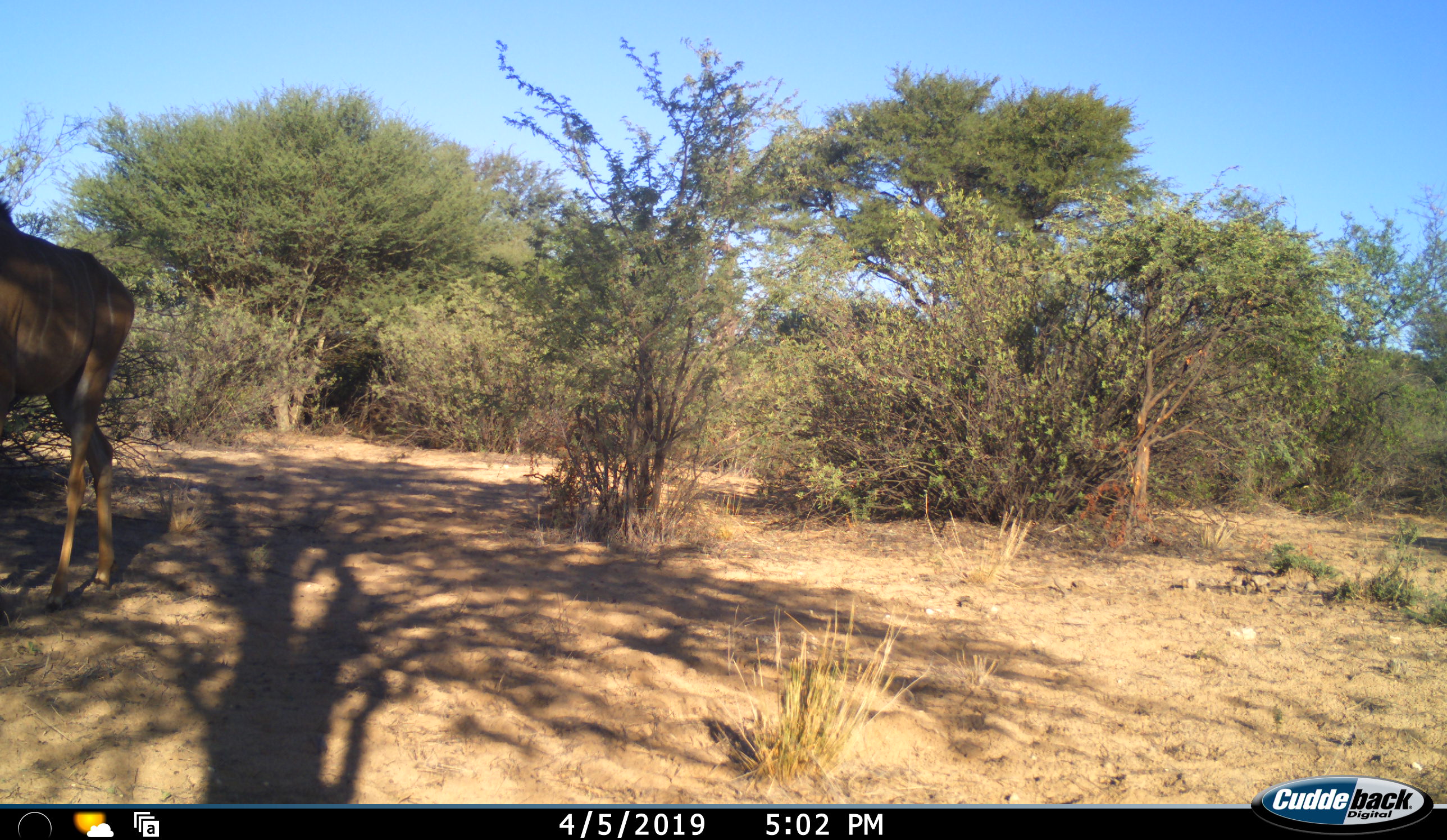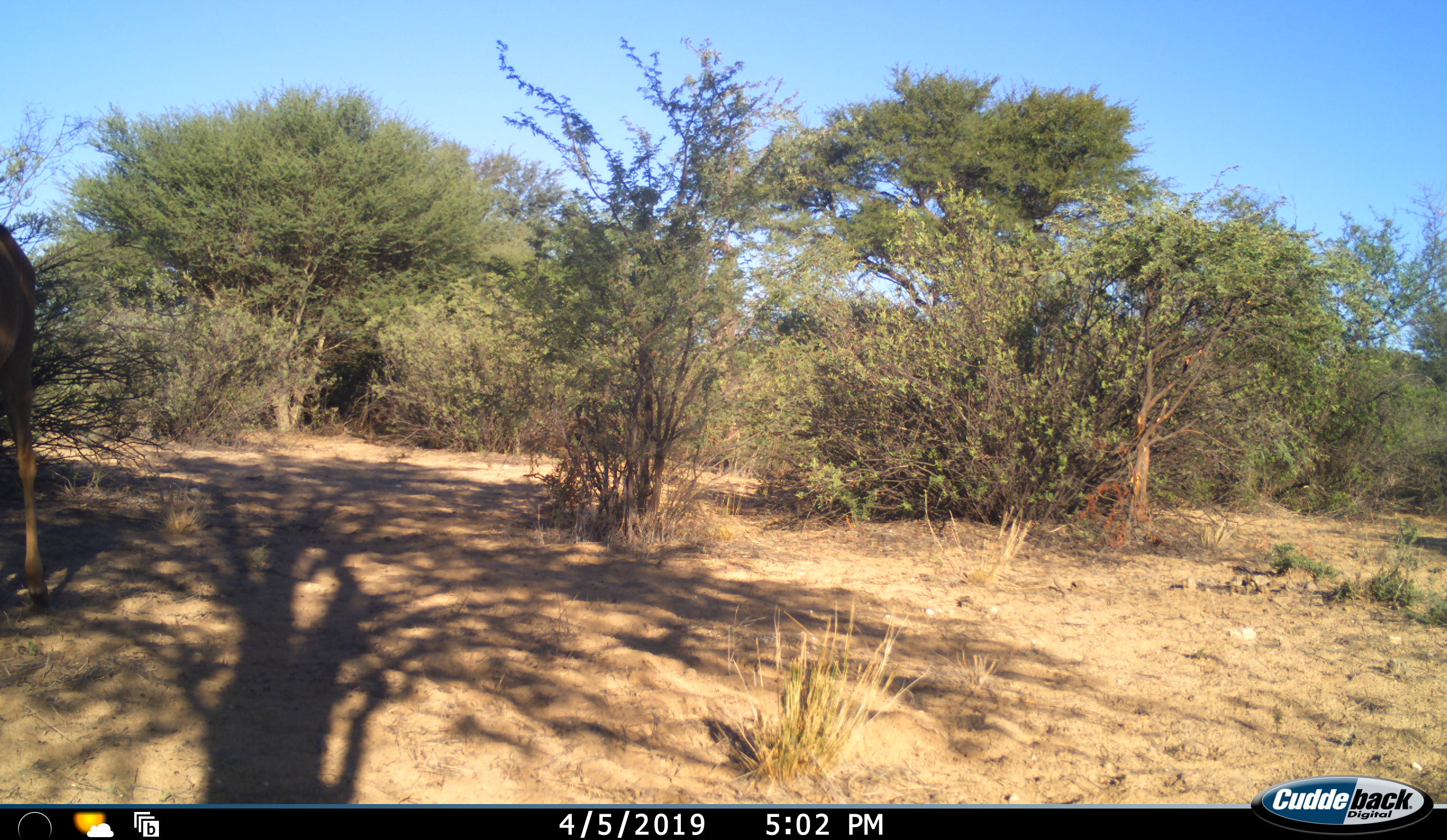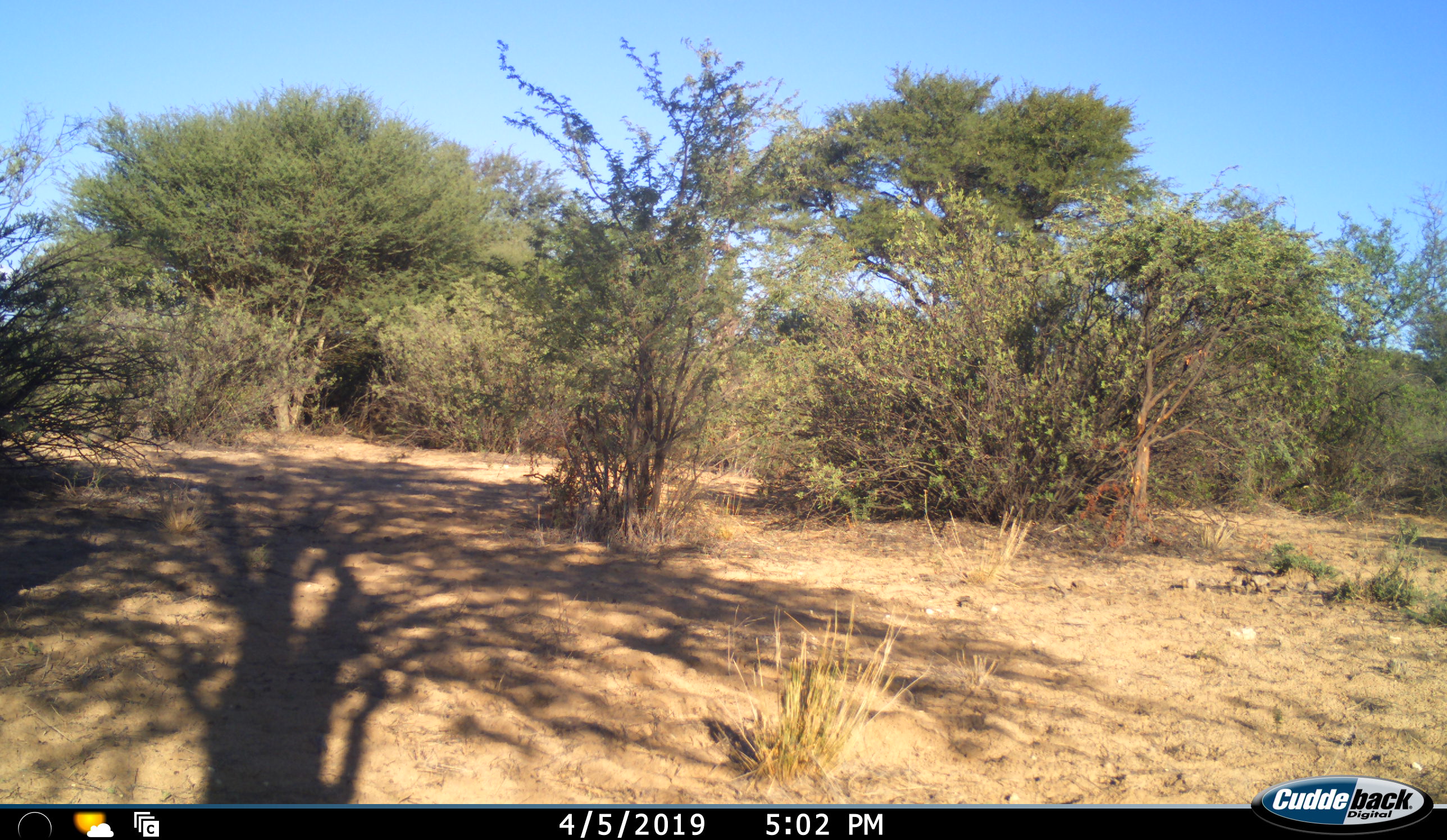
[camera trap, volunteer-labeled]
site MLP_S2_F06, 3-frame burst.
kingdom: Animalia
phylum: Chordata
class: Mammalia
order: Artiodactyla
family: Bovidae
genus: Tragelaphus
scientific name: Tragelaphus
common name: kudu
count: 1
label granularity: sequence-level